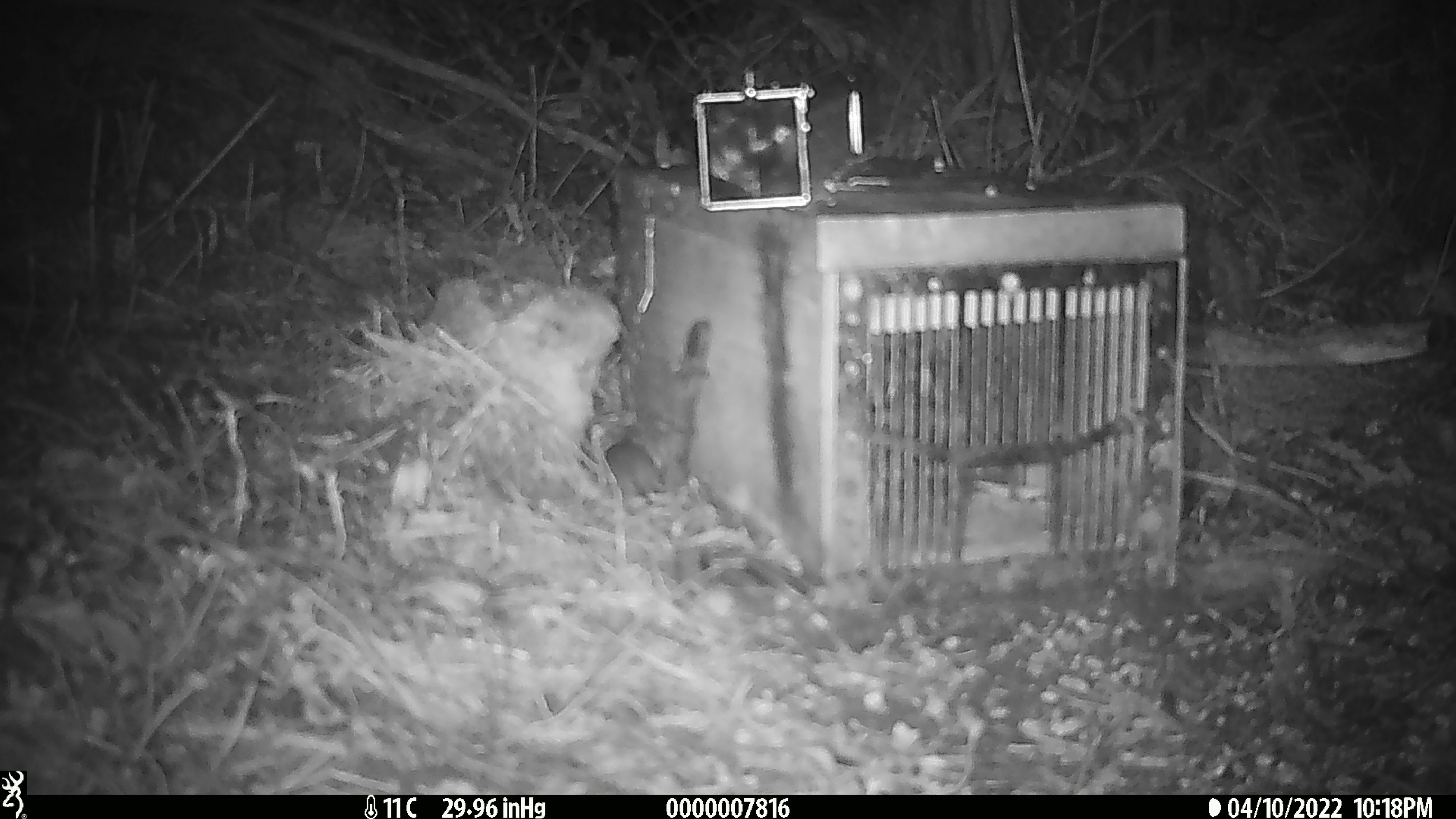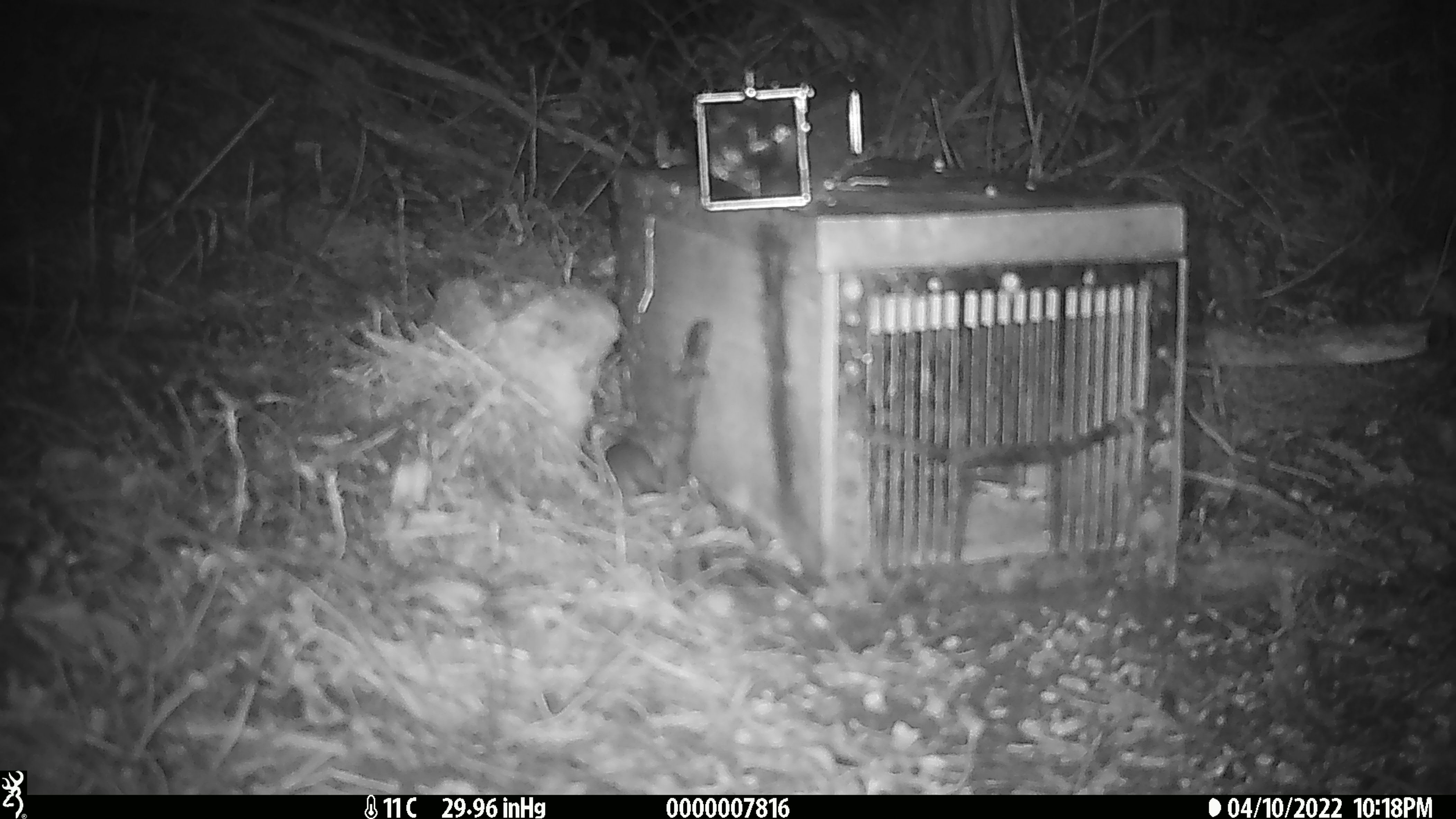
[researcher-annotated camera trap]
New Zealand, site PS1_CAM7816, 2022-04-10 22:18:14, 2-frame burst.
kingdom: Animalia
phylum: Chordata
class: Mammalia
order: Rodentia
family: Muridae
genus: Mus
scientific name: Mus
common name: mouse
Mouse (Mus).